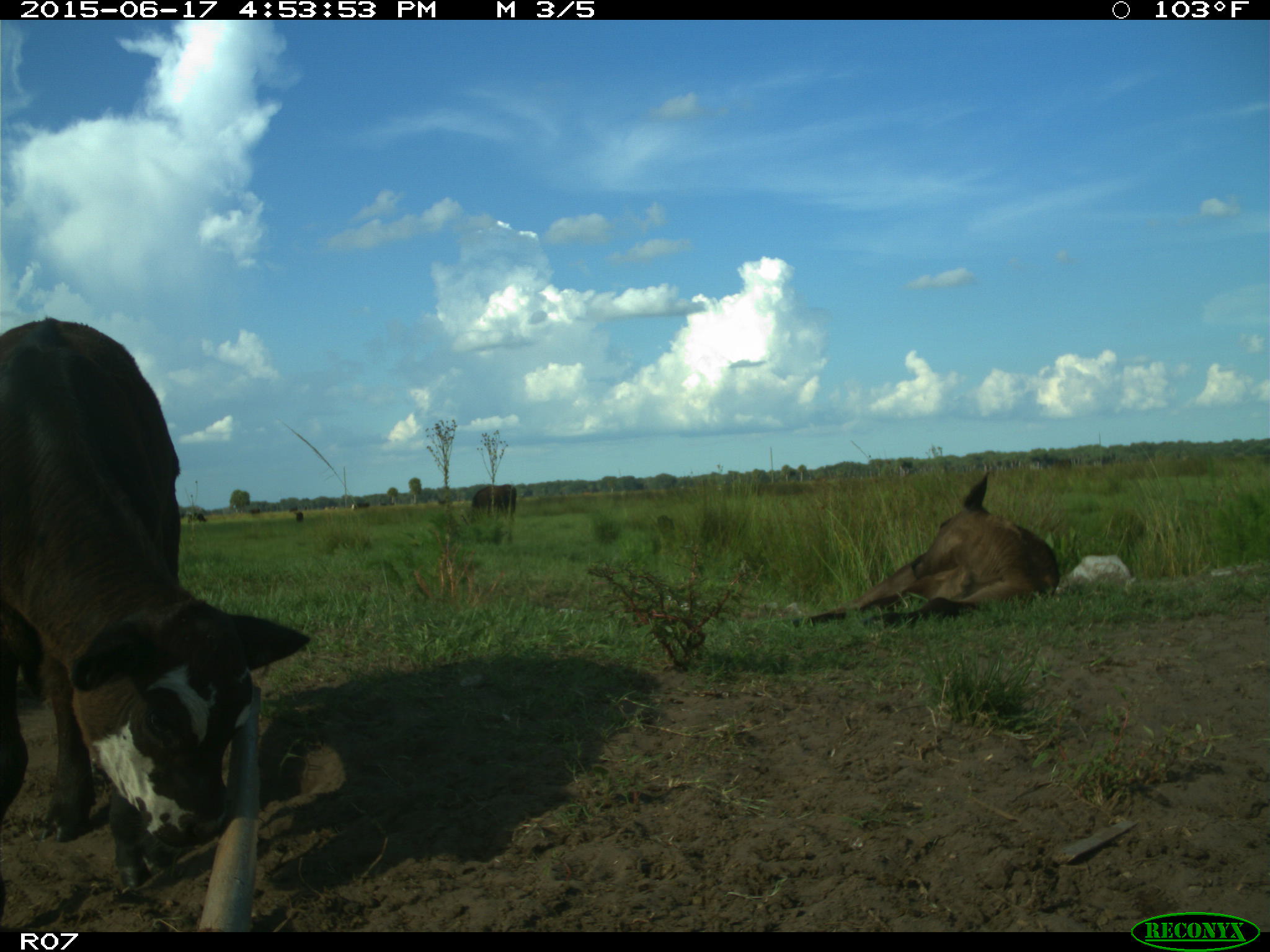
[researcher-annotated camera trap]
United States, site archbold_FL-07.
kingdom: Animalia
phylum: Chordata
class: Mammalia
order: Artiodactyla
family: Bovidae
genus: Bos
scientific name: Bos taurus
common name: domestic cow